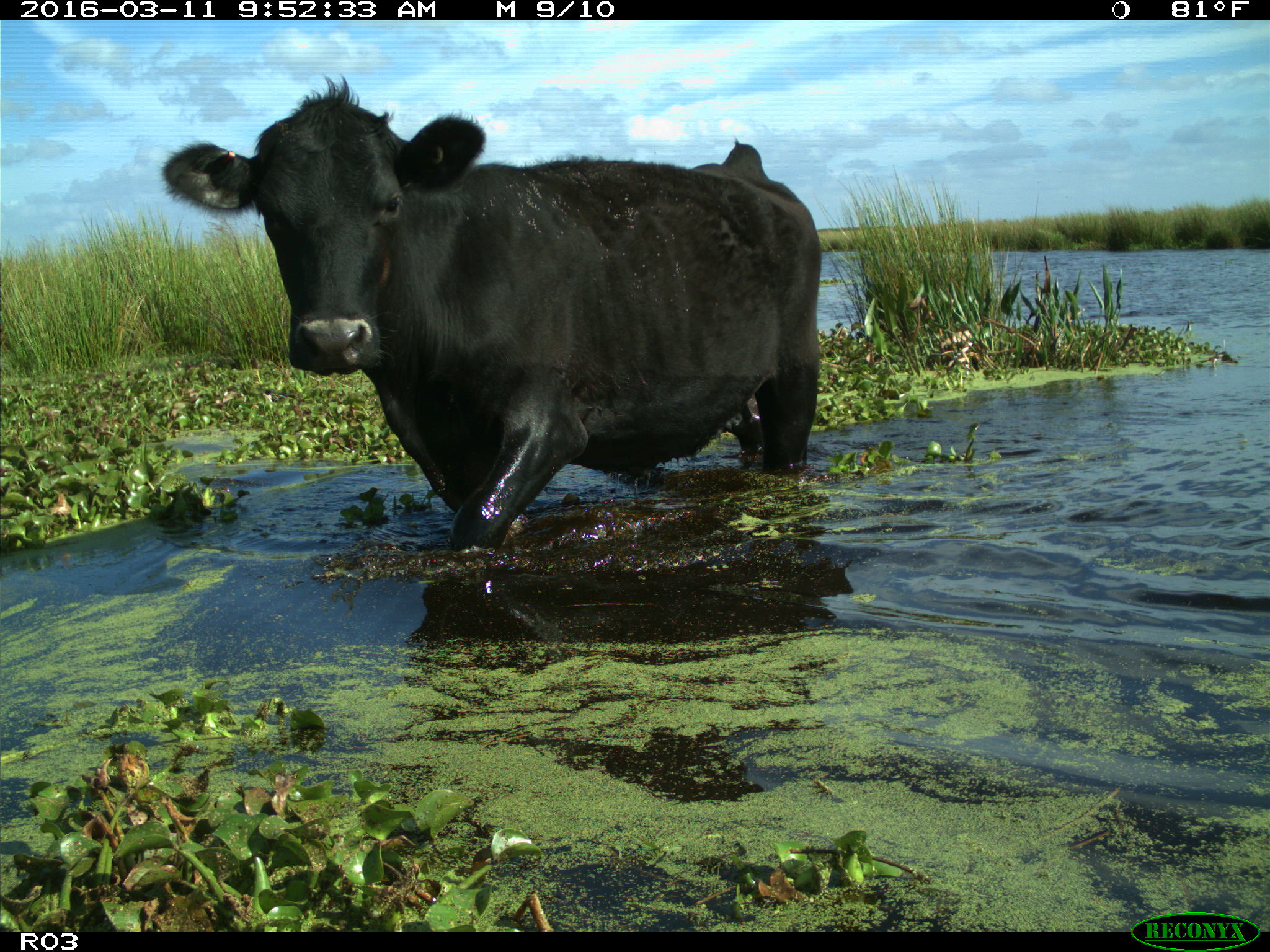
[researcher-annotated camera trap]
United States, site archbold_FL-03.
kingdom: Animalia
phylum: Chordata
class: Mammalia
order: Artiodactyla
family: Bovidae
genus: Bos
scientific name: Bos taurus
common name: domestic cow